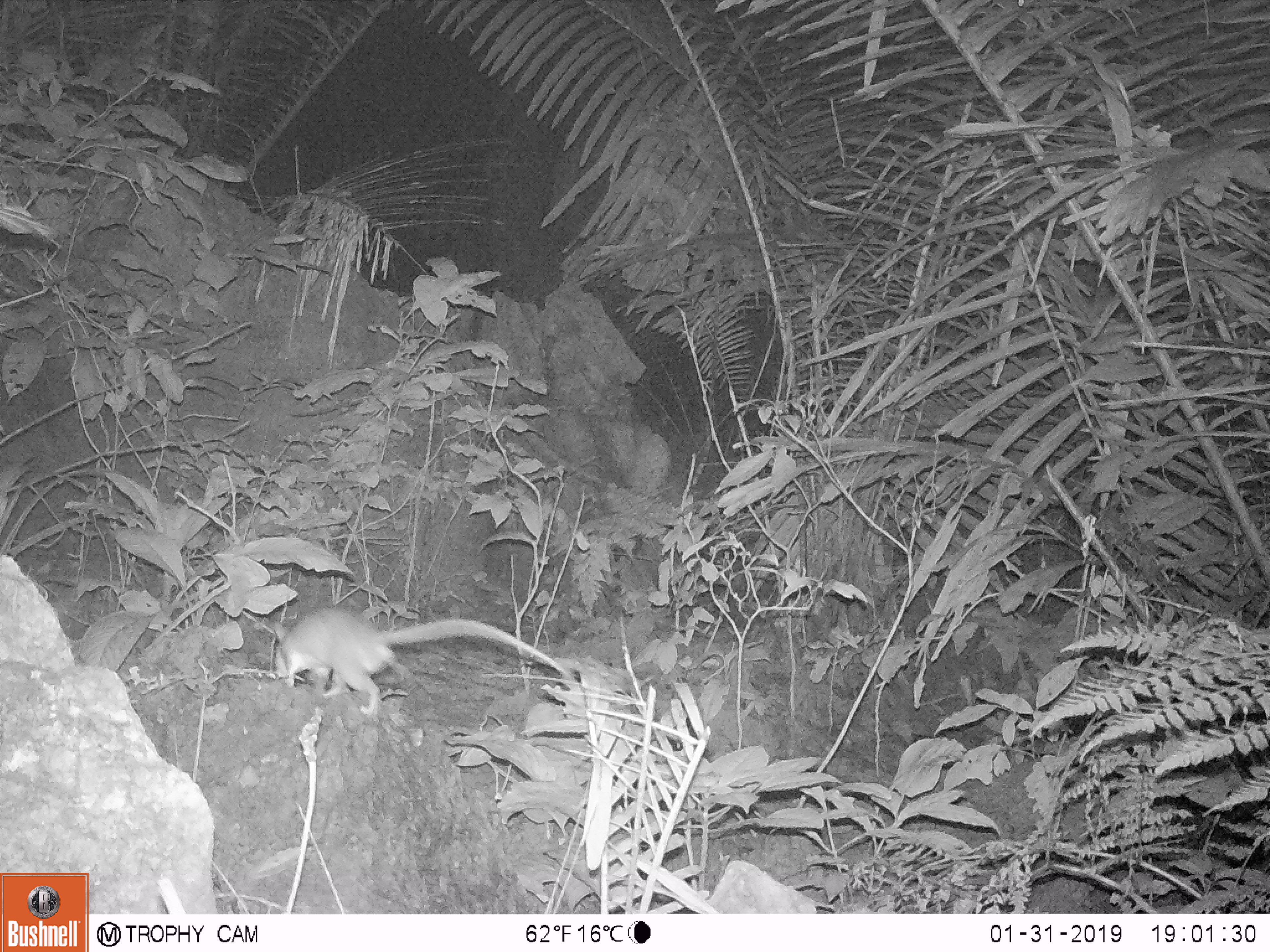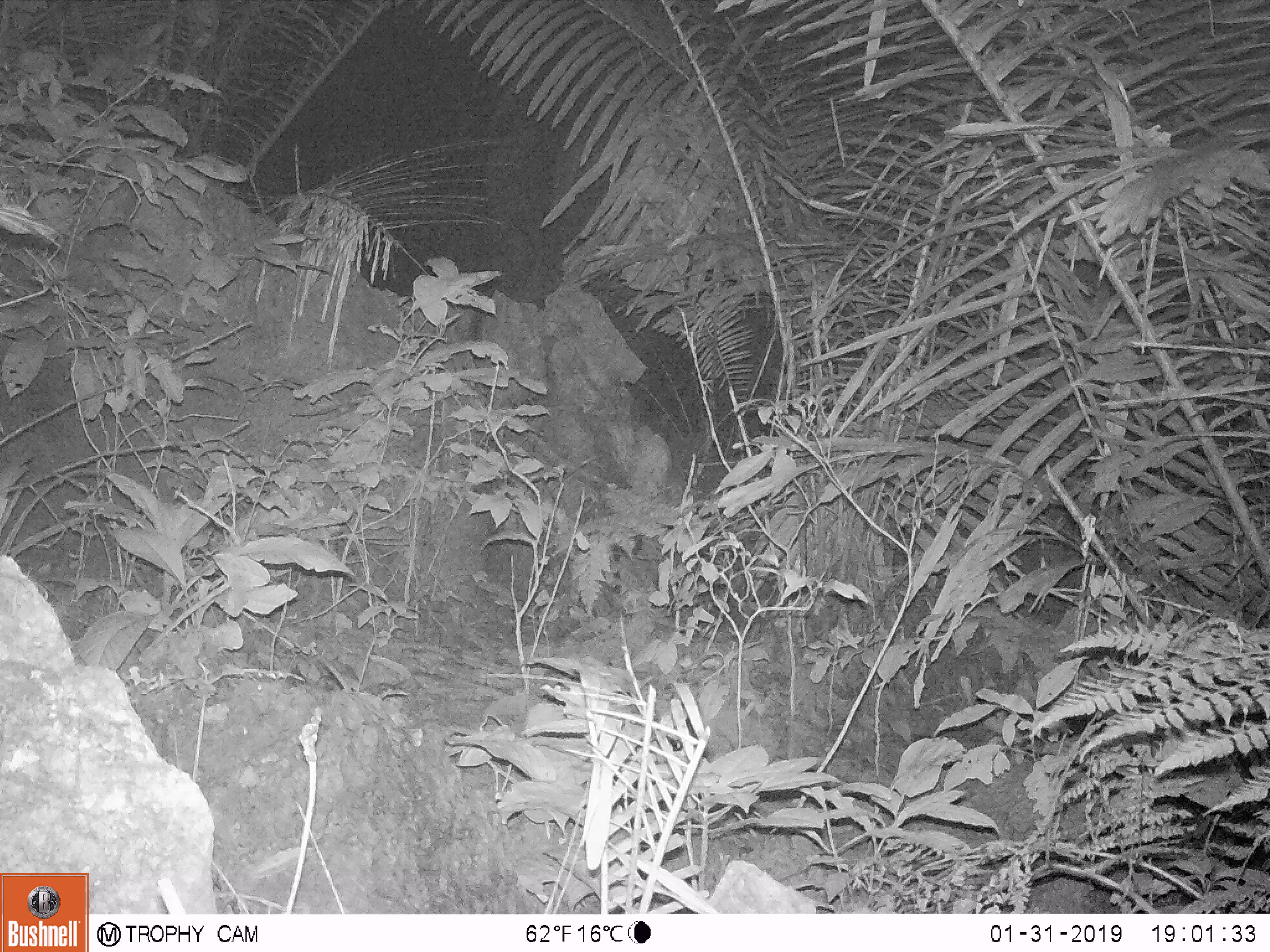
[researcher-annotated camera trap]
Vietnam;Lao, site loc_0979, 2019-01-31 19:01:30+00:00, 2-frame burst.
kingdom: Animalia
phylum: Chordata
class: Mammalia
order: Rodentia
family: Muridae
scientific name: Muridae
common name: old-world mice and rats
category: unidentified murid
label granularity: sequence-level